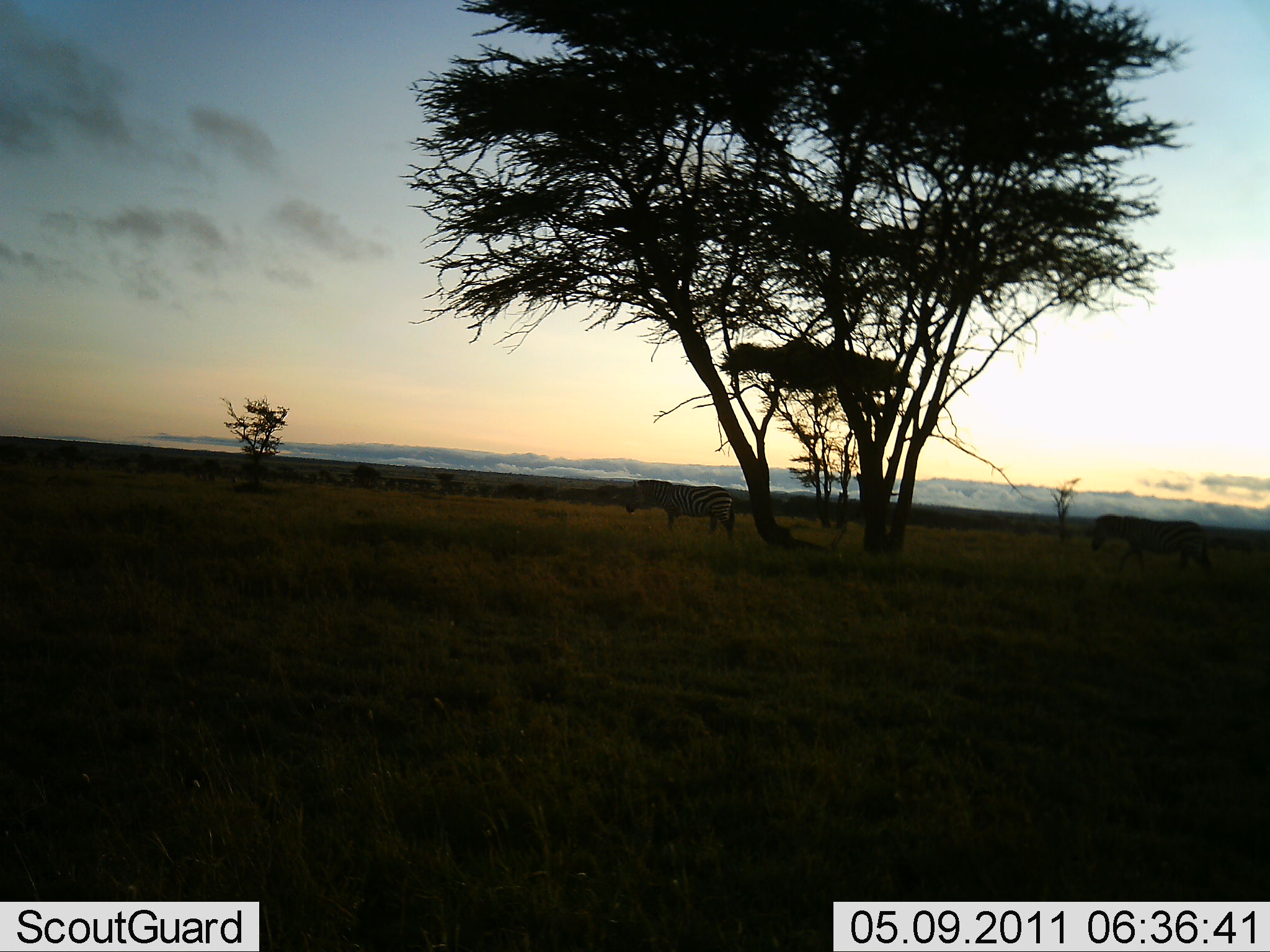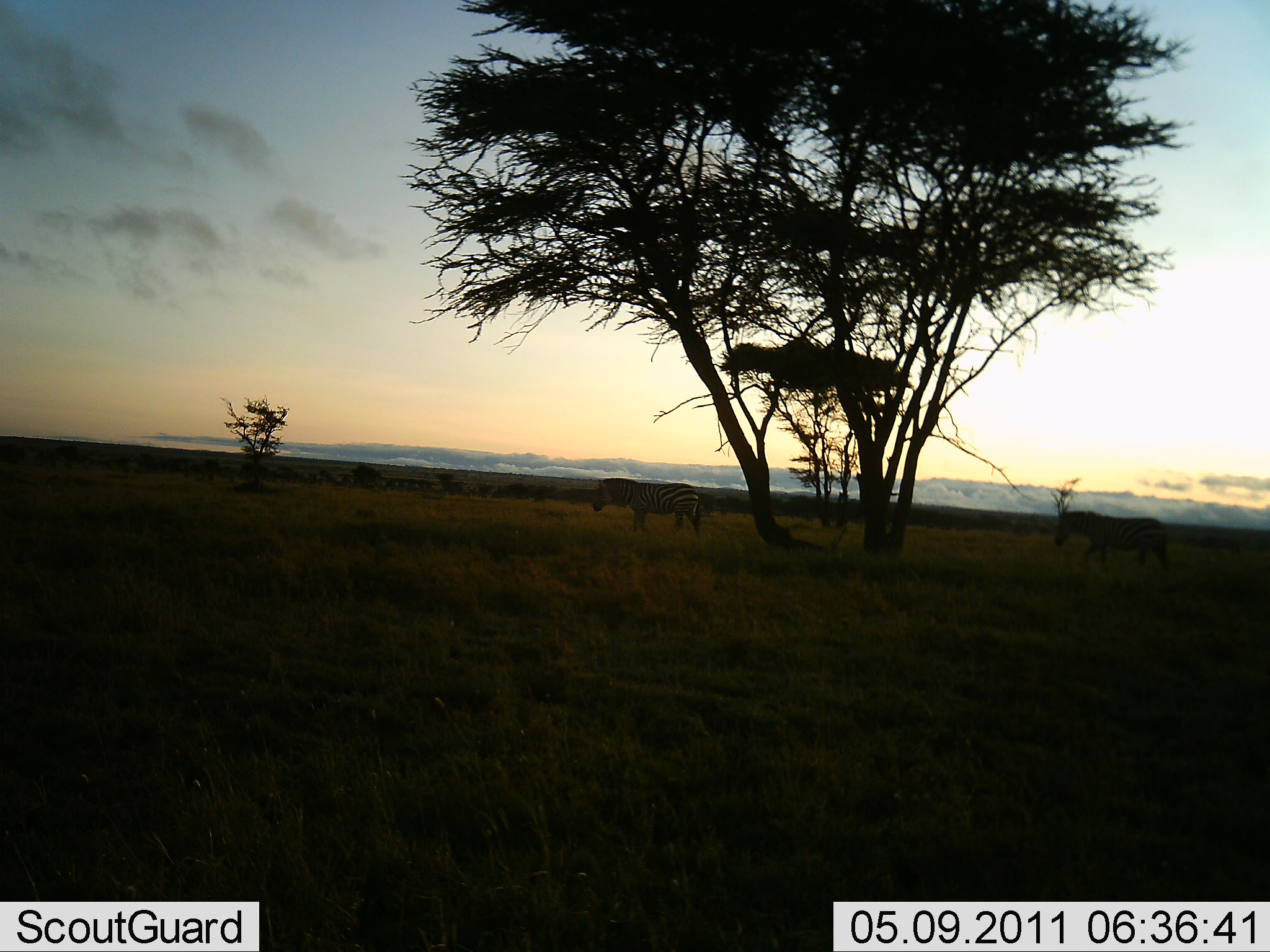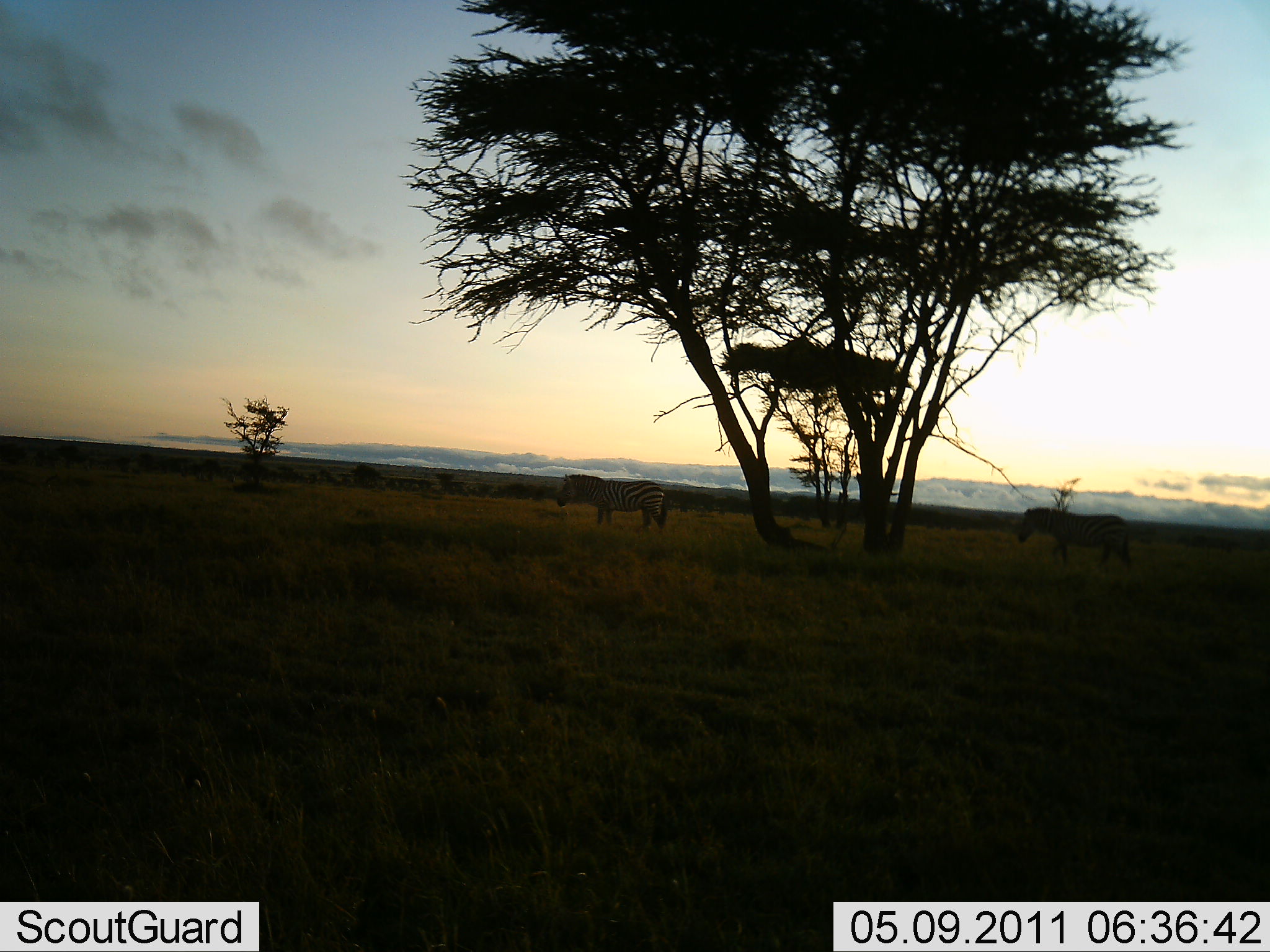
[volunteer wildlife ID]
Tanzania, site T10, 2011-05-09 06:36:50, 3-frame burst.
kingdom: Animalia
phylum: Chordata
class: Mammalia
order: Perissodactyla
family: Equidae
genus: Equus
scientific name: Equus quagga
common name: plains zebra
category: zebra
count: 2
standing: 0%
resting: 0%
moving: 100%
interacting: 0%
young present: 0%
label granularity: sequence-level